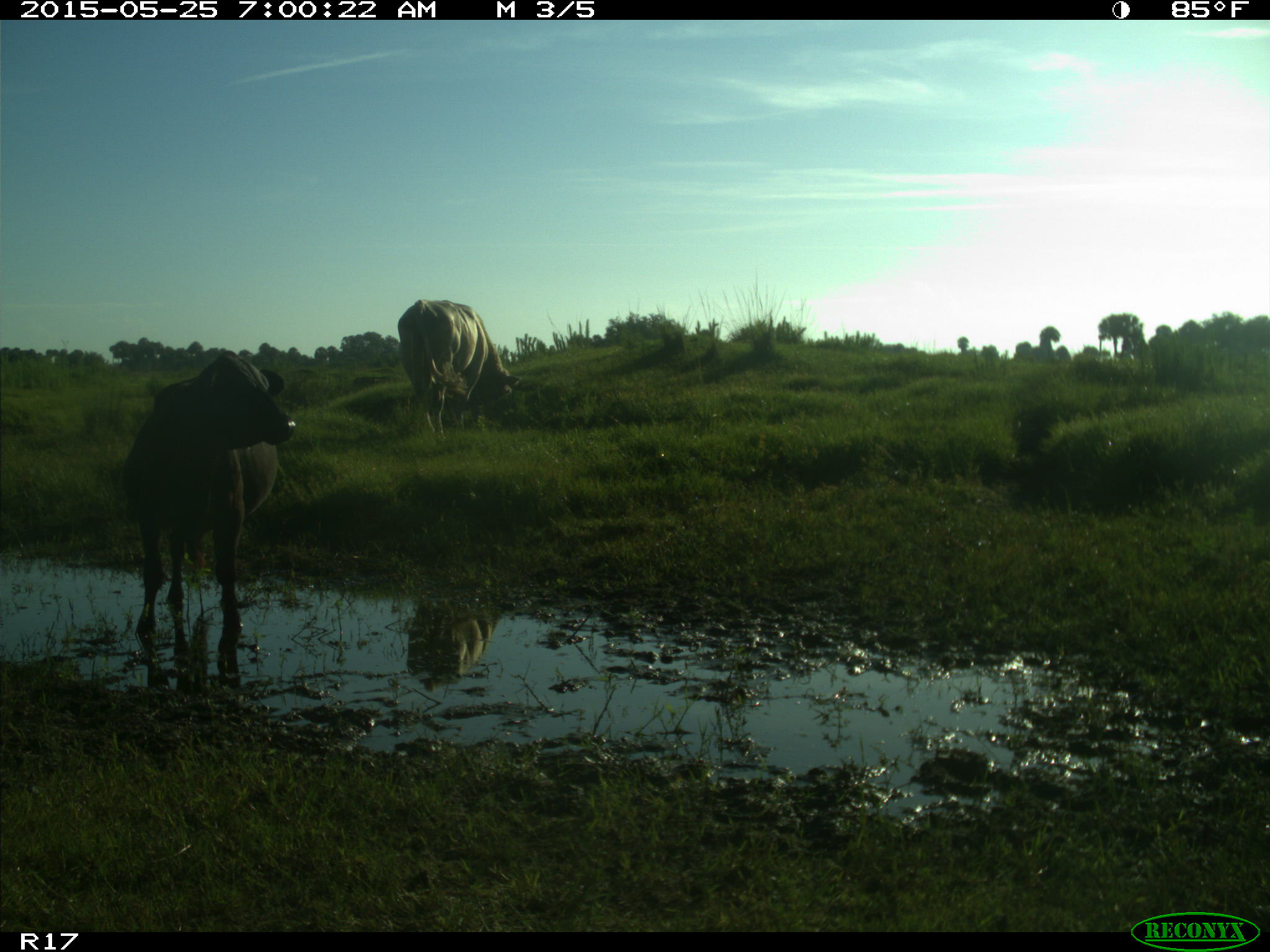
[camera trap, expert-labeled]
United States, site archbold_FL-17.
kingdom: Animalia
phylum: Chordata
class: Mammalia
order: Artiodactyla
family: Bovidae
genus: Bos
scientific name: Bos taurus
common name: domestic cow